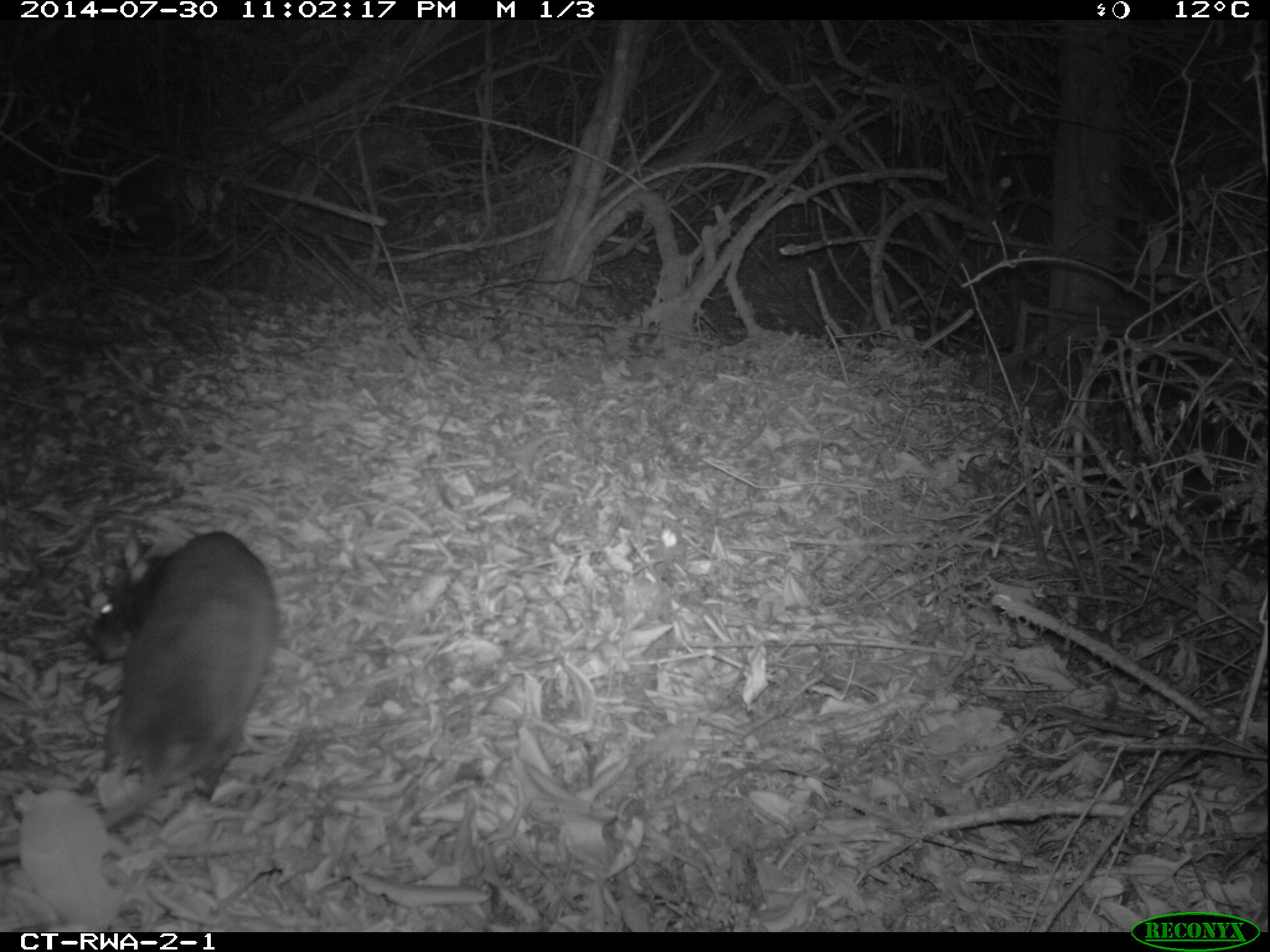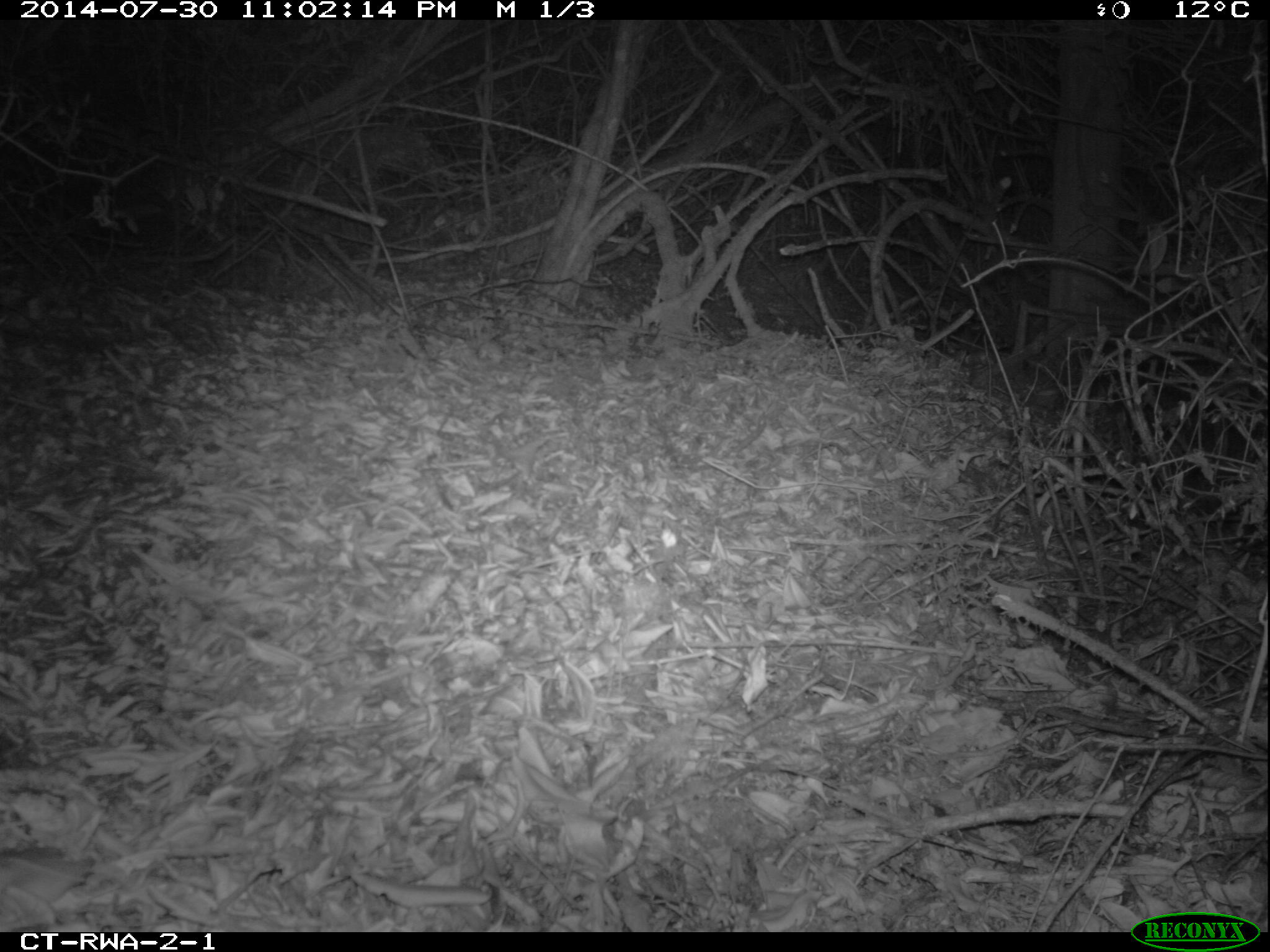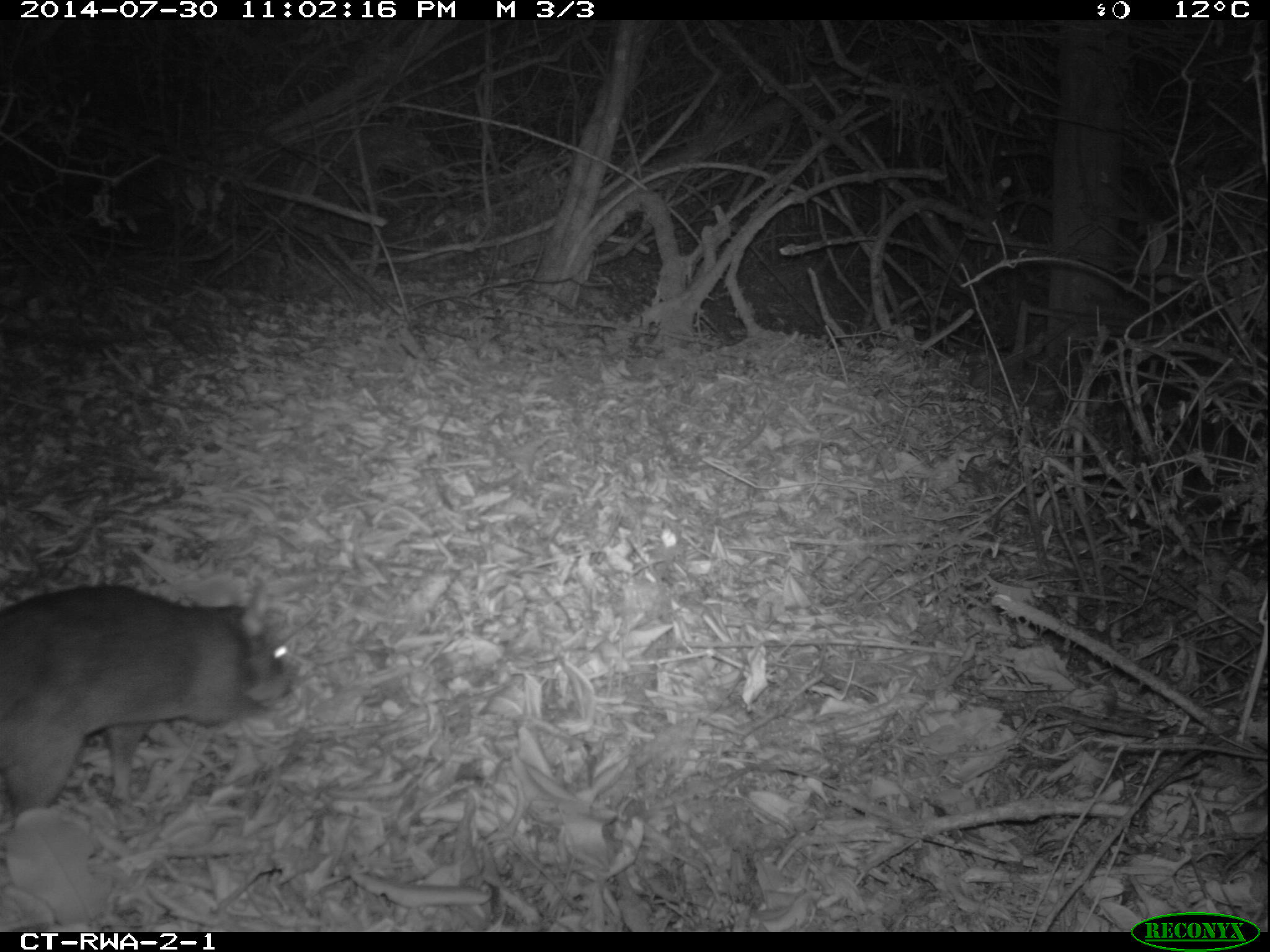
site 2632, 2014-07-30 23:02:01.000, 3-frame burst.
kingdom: Animalia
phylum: Chordata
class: Mammalia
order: Rodentia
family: Nesomyidae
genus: Cricetomys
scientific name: Cricetomys gambianus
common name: african giant pouched rat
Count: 1.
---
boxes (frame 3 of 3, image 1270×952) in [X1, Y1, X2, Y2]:
cricetomys gambianus: [0, 574, 301, 826]